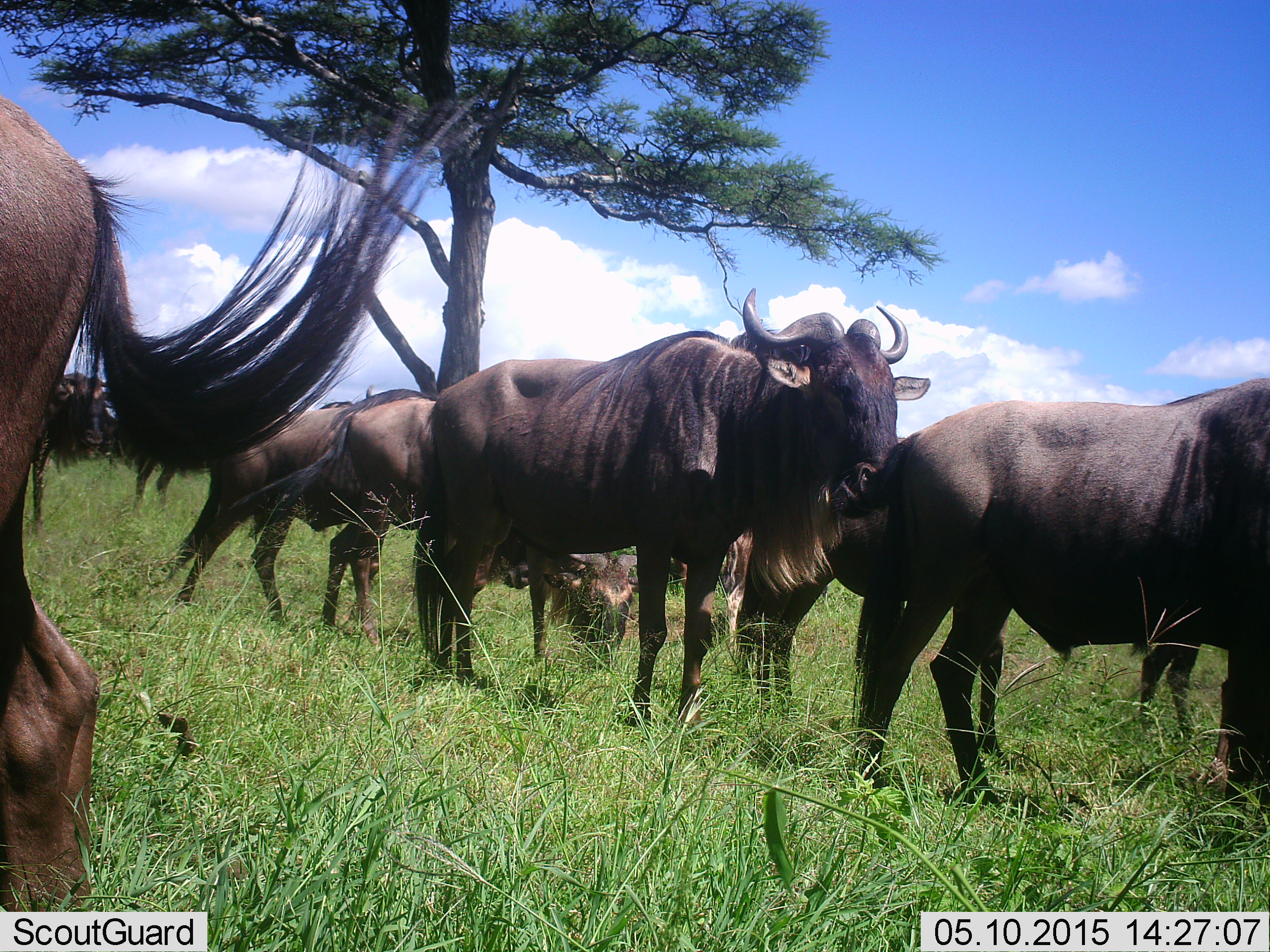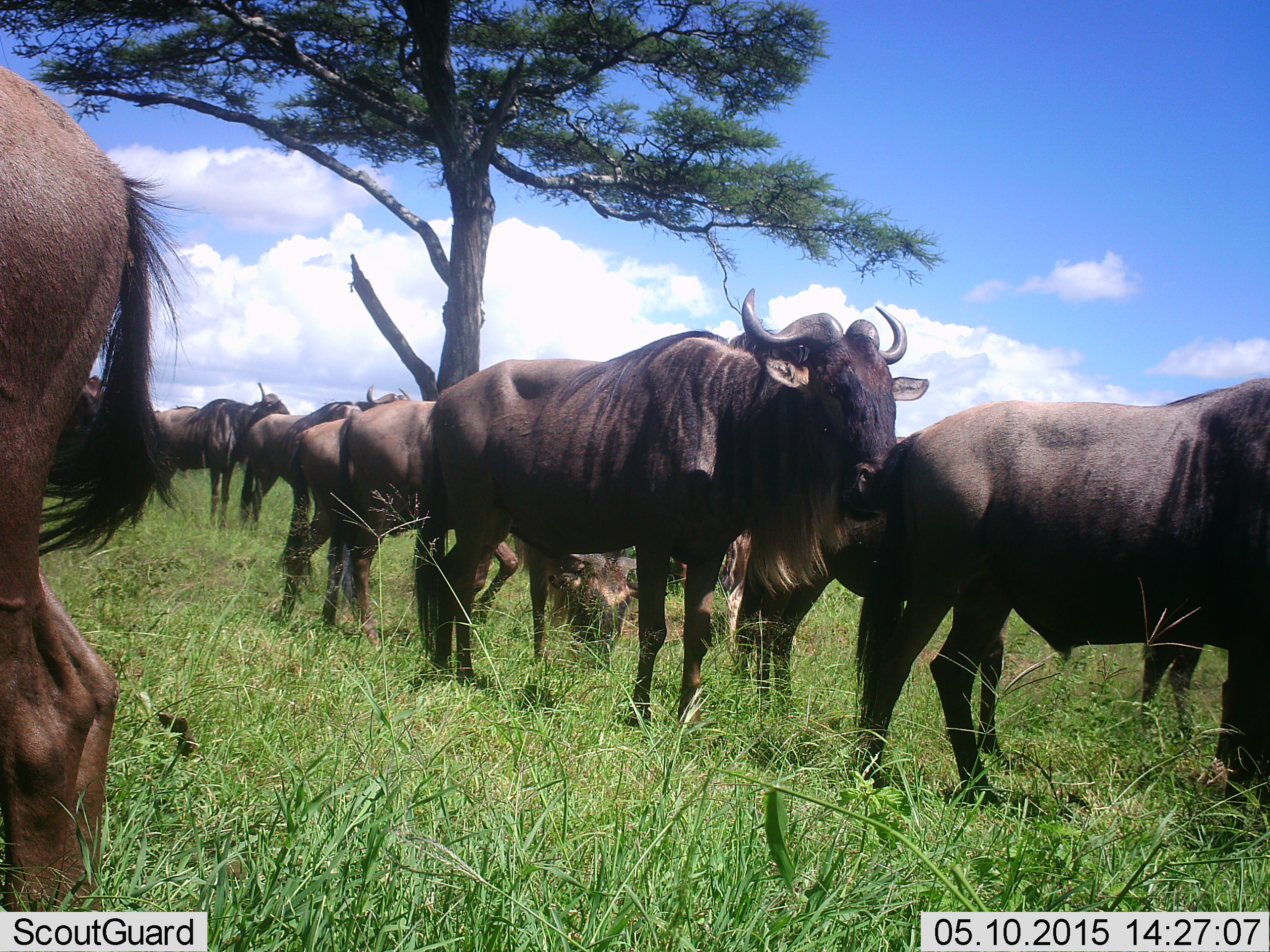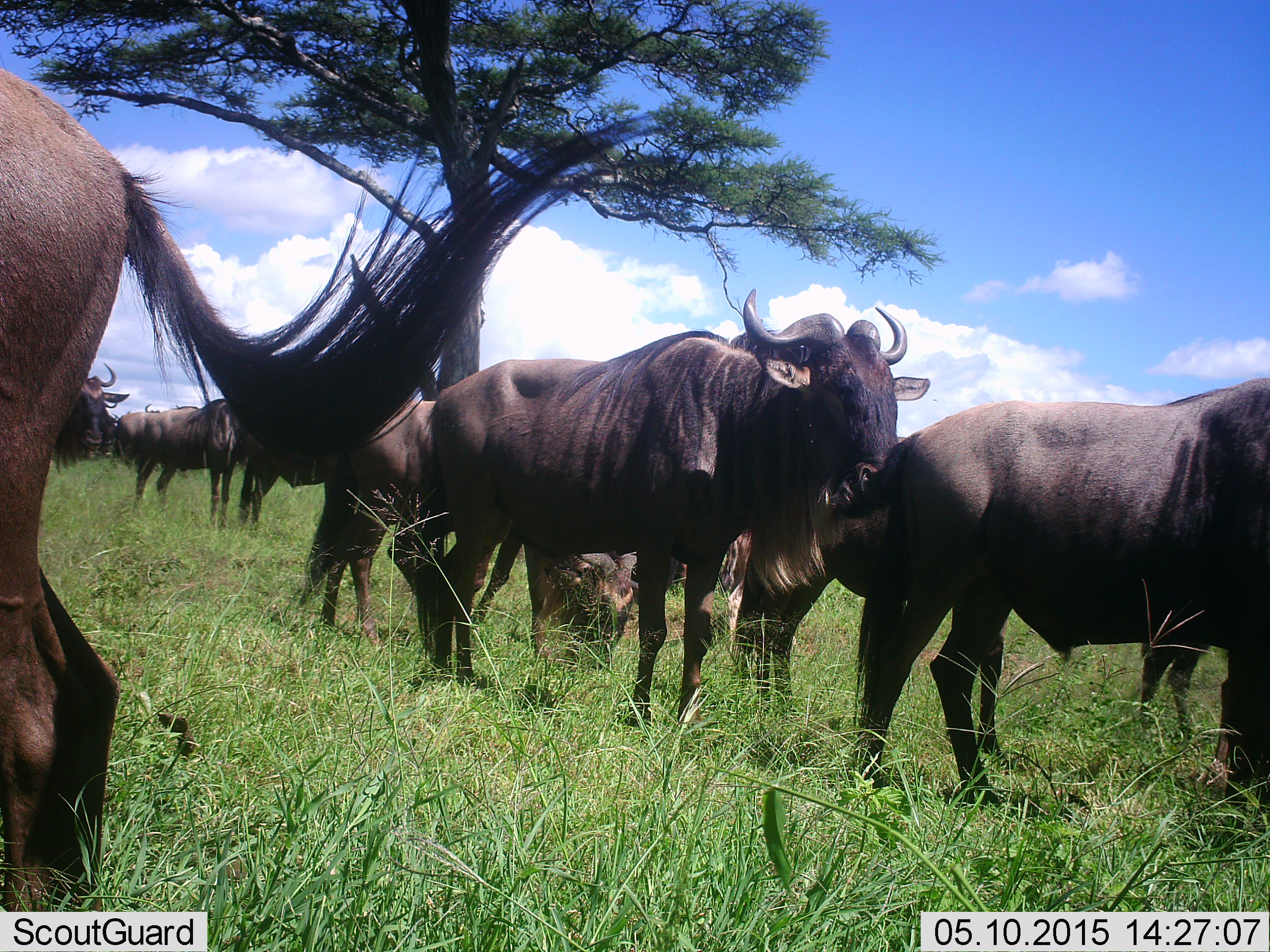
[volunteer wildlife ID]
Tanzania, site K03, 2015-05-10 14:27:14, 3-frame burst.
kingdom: Animalia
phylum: Chordata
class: Mammalia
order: Artiodactyla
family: Bovidae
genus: Connochaetes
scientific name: Connochaetes taurinus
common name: blue wildebeest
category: wildebeest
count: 11-50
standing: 90%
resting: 10%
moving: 10%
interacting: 10%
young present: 10%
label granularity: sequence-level